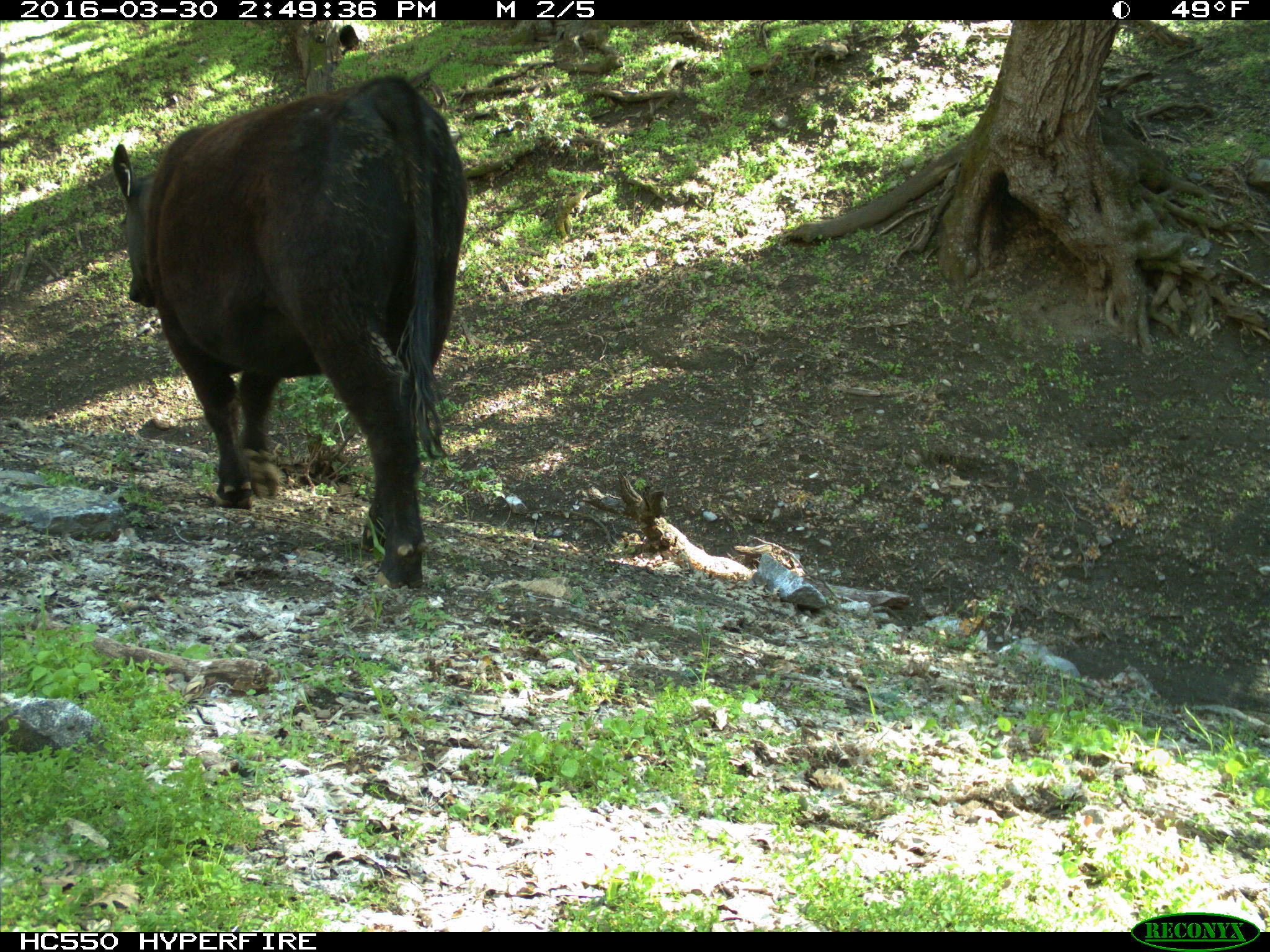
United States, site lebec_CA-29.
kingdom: Animalia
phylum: Chordata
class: Mammalia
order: Artiodactyla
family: Bovidae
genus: Bos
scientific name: Bos taurus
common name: domestic cow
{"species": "Bos taurus (domestic cow)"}